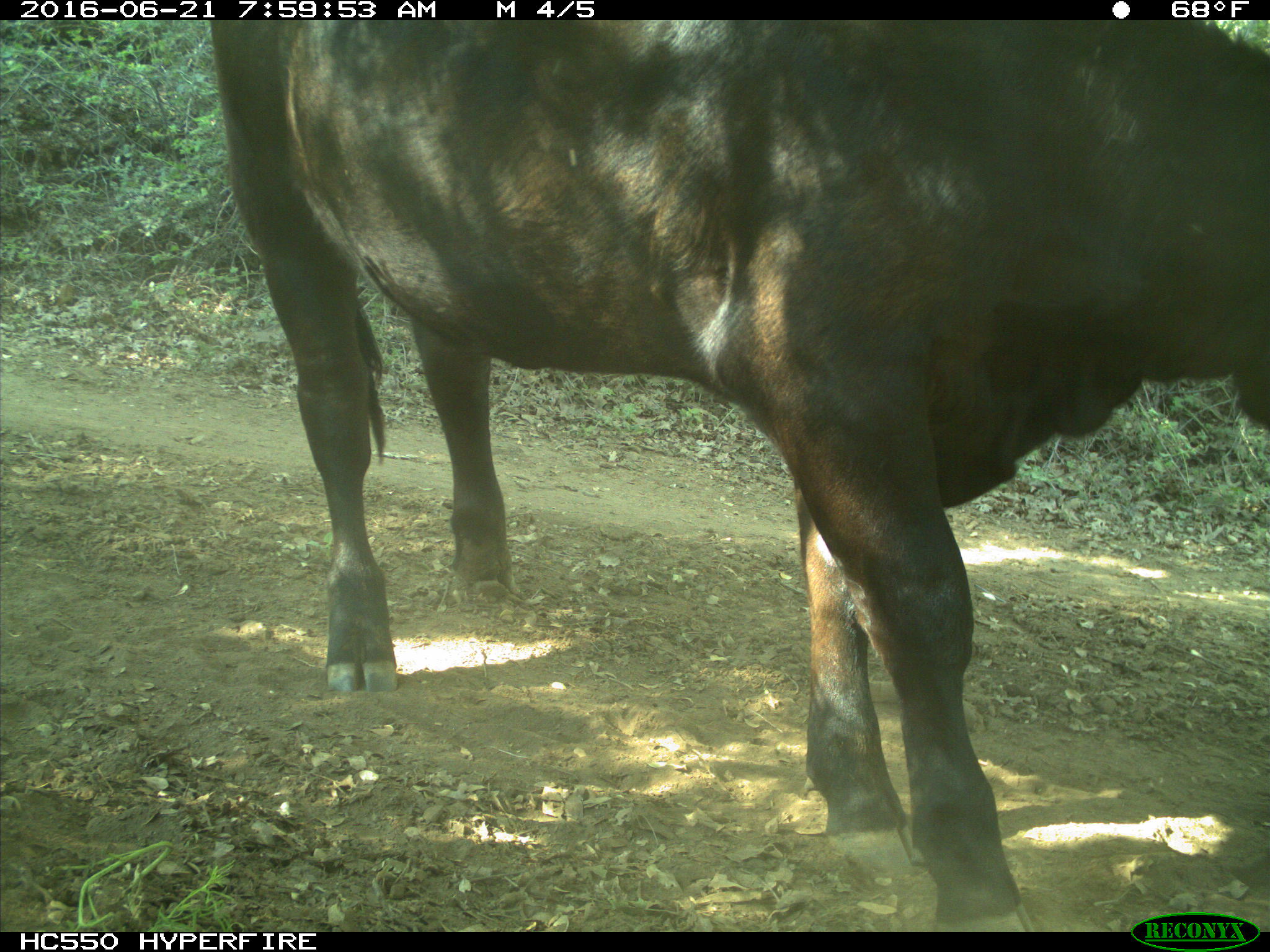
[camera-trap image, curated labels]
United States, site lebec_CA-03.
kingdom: Animalia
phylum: Chordata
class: Mammalia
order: Artiodactyla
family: Bovidae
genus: Bos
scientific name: Bos taurus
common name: domestic cow